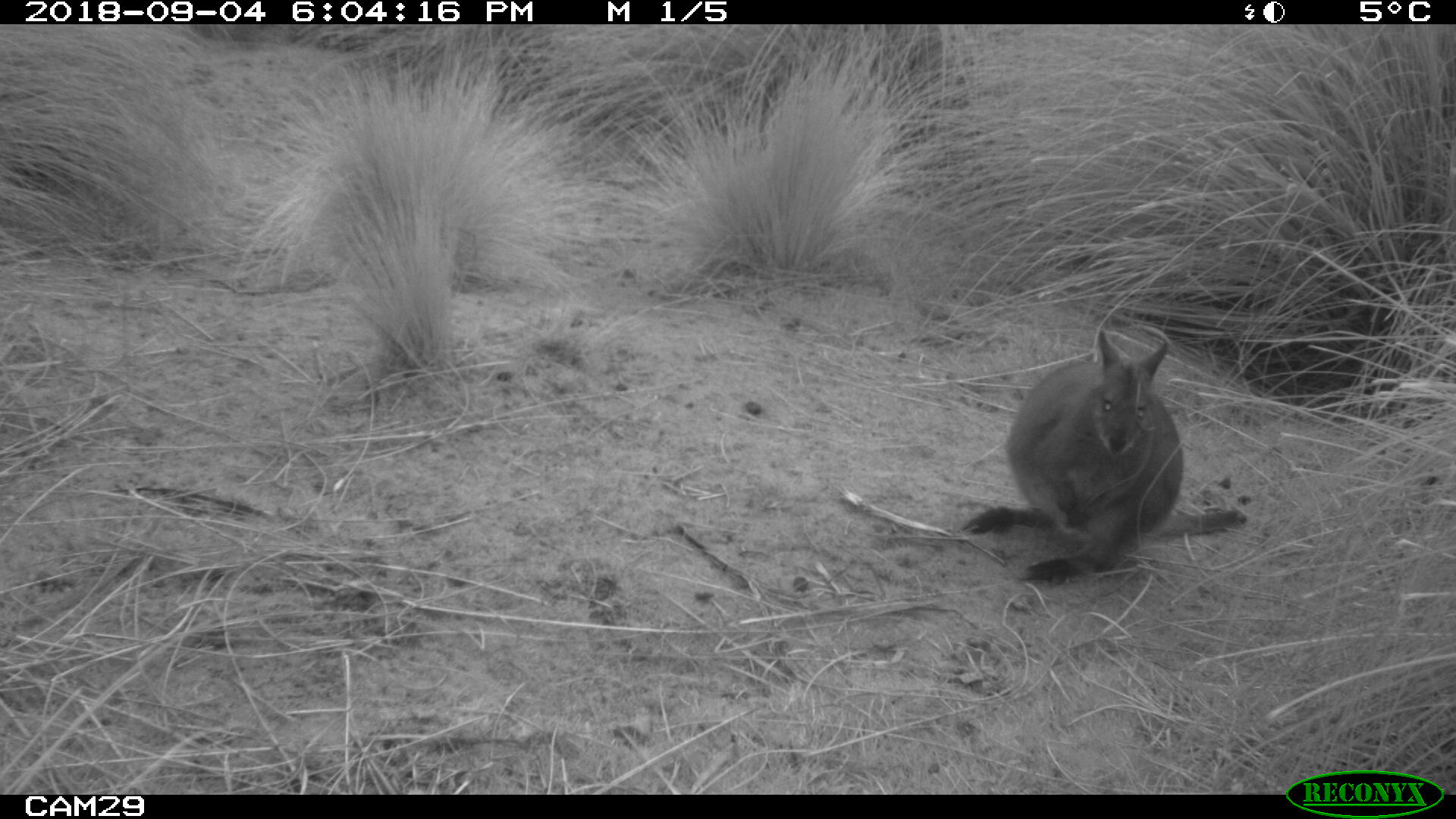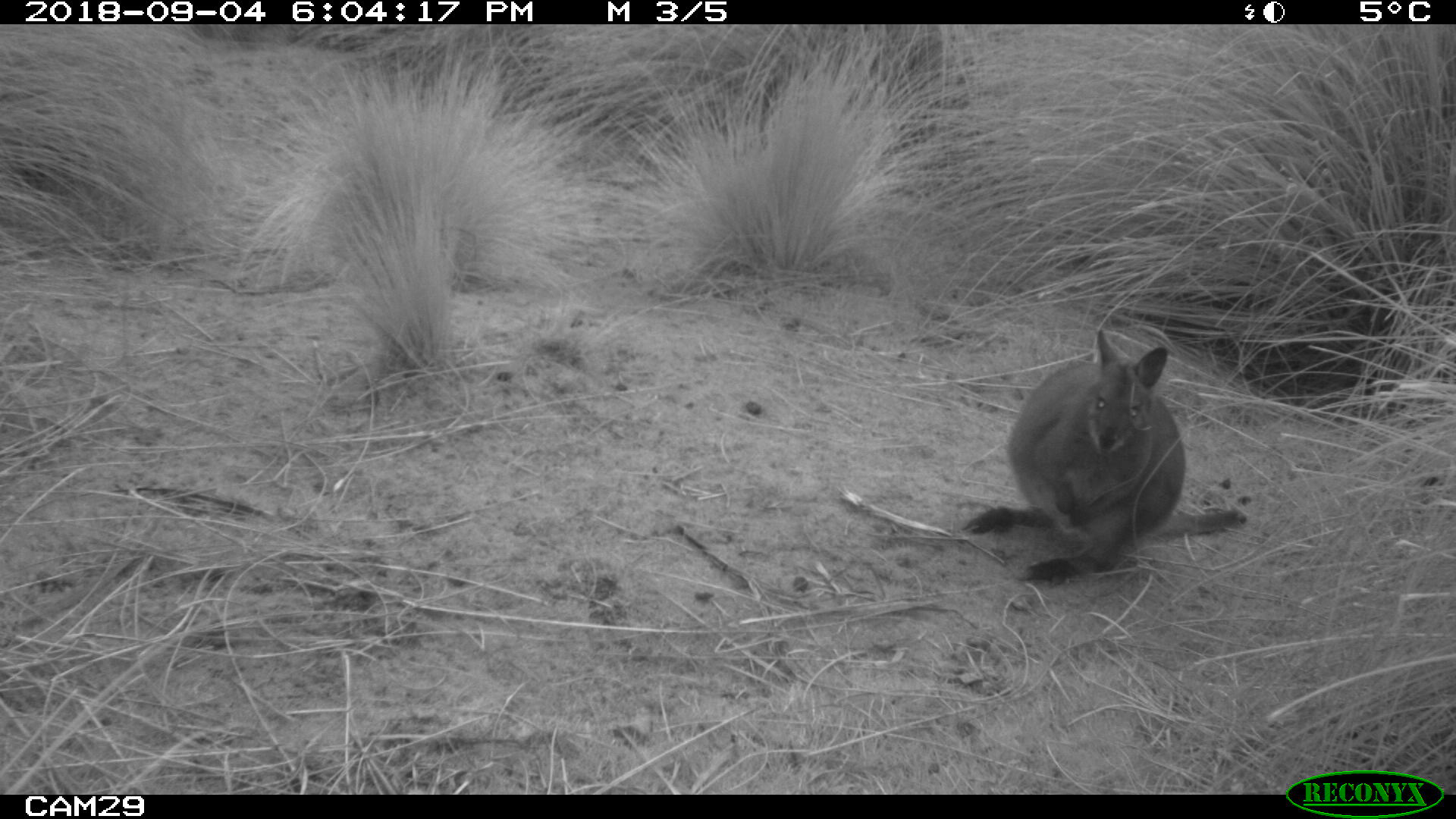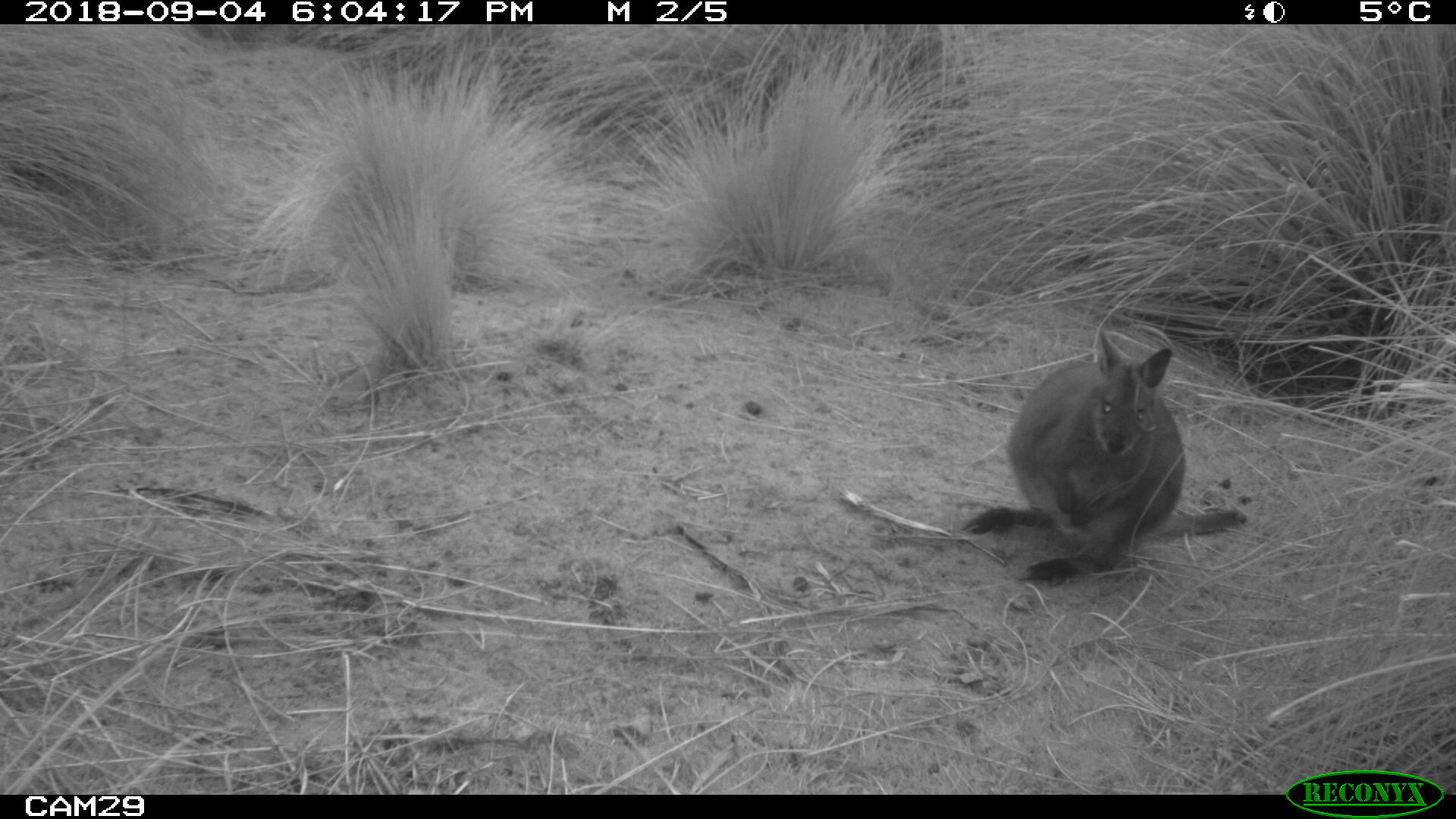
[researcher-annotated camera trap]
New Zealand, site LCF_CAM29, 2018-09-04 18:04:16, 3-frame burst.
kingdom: Animalia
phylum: Chordata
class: Mammalia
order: Diprotodontia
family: Macropodidae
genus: Notamacropus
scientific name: Notamacropus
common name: wallaby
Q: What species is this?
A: Wallaby (Notamacropus).